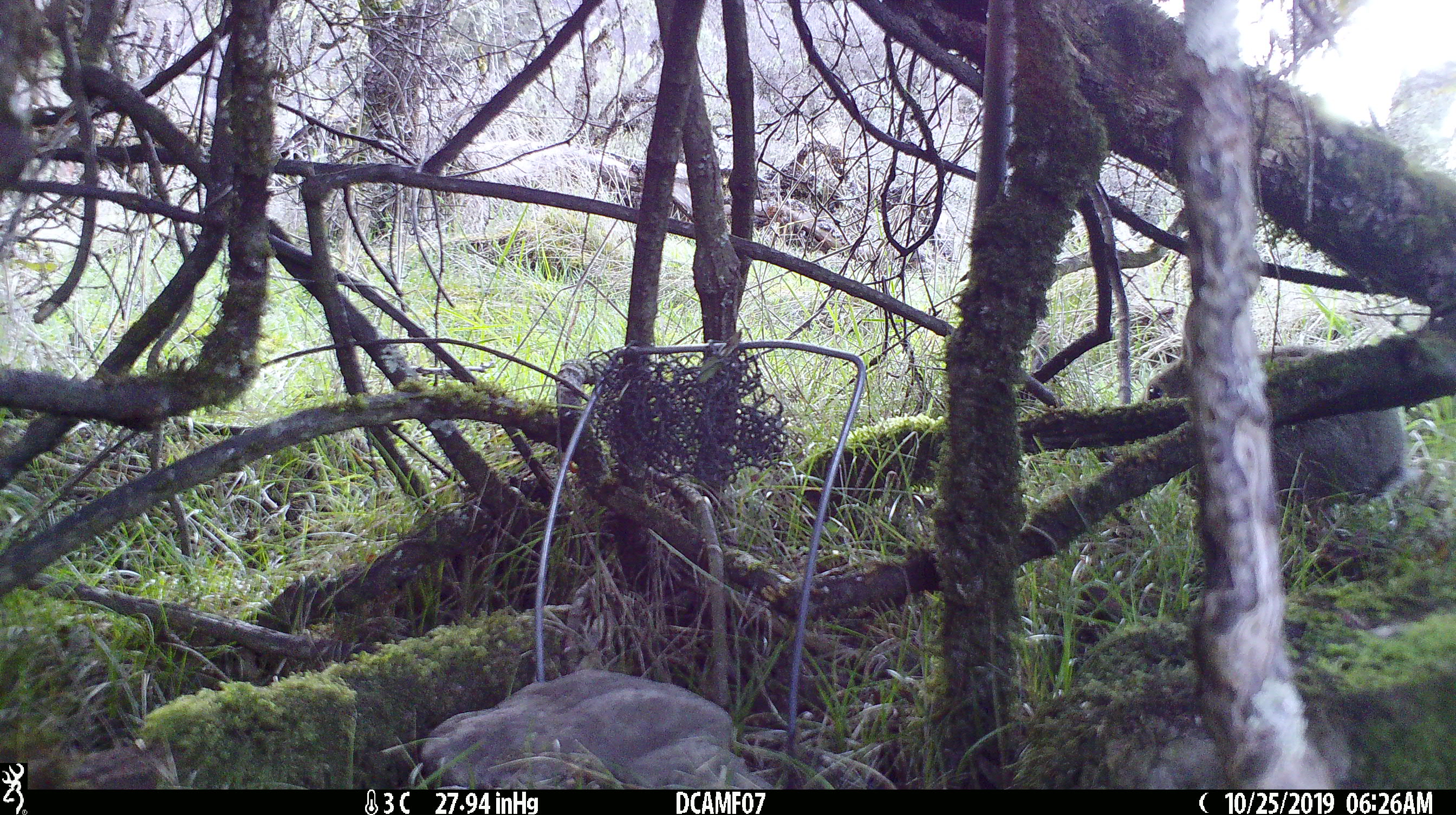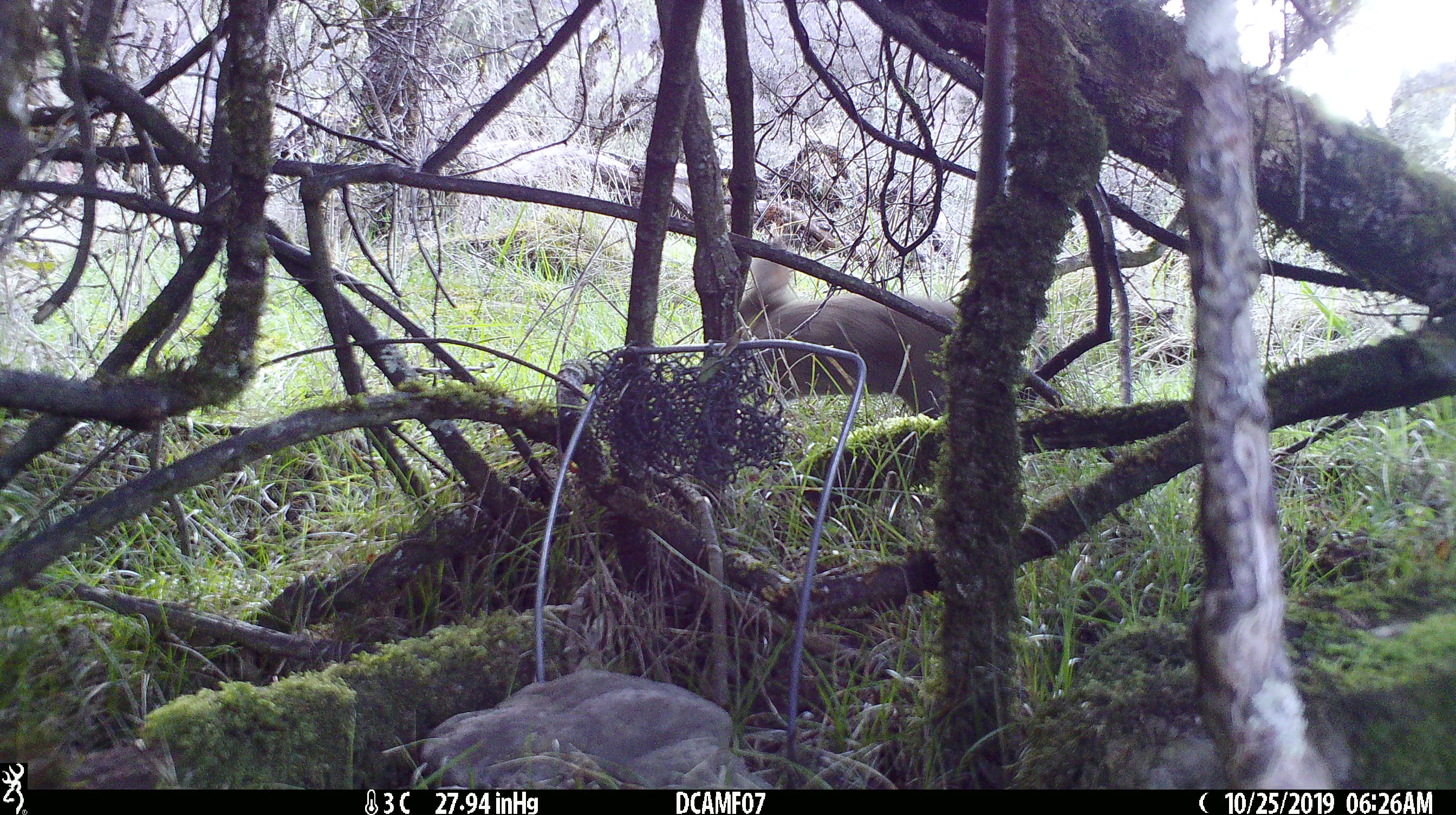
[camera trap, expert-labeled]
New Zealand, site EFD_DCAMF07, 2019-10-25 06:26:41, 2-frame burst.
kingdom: Animalia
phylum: Chordata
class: Mammalia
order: Lagomorpha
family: Leporidae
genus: Oryctolagus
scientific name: Oryctolagus cuniculus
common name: european rabbit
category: rabbit